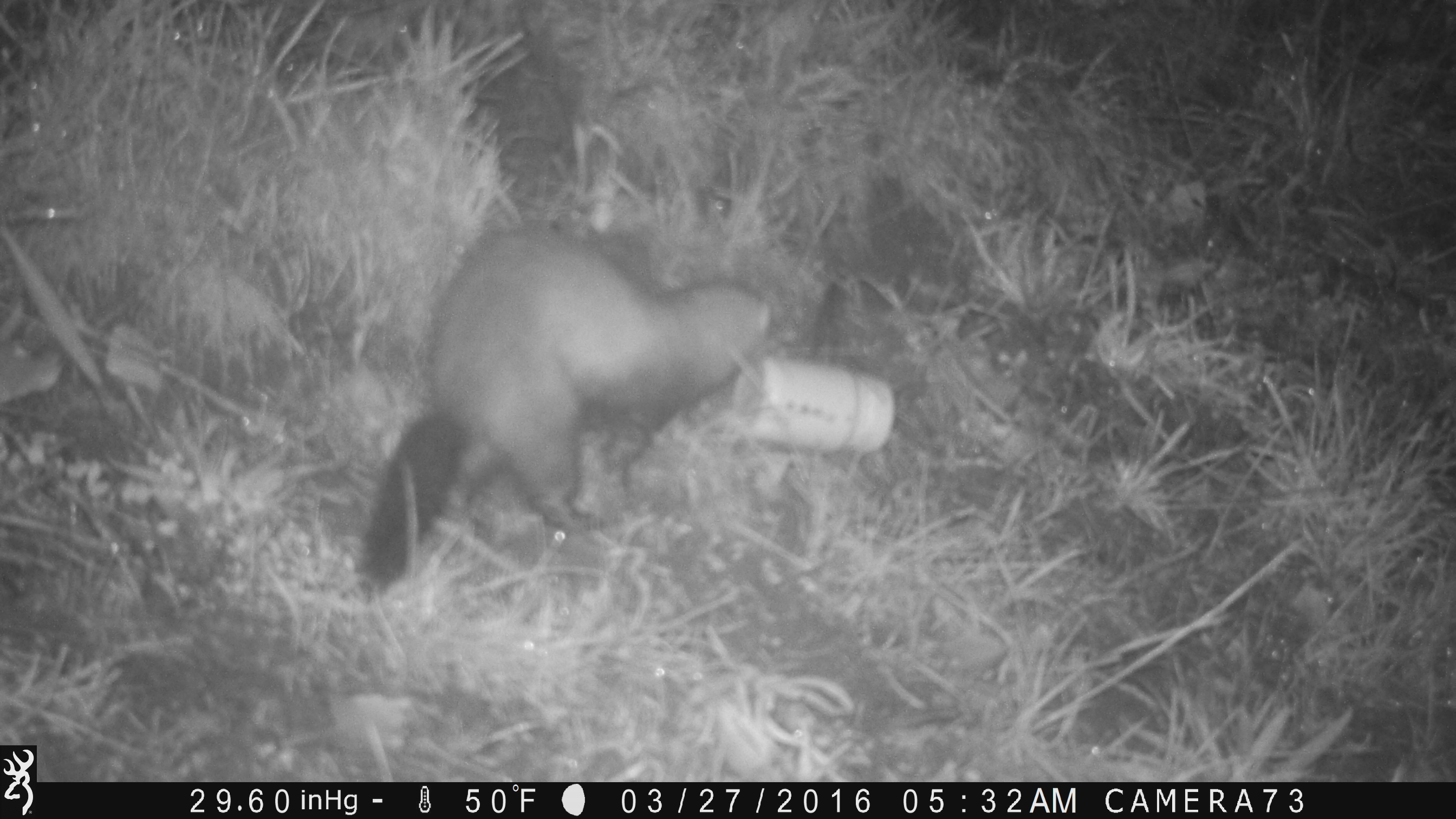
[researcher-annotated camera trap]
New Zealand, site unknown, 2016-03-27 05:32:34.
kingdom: Animalia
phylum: Chordata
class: Mammalia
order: Carnivora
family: Mustelidae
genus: Mustela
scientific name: Mustela furo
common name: ferret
Ferret (Mustela furo).